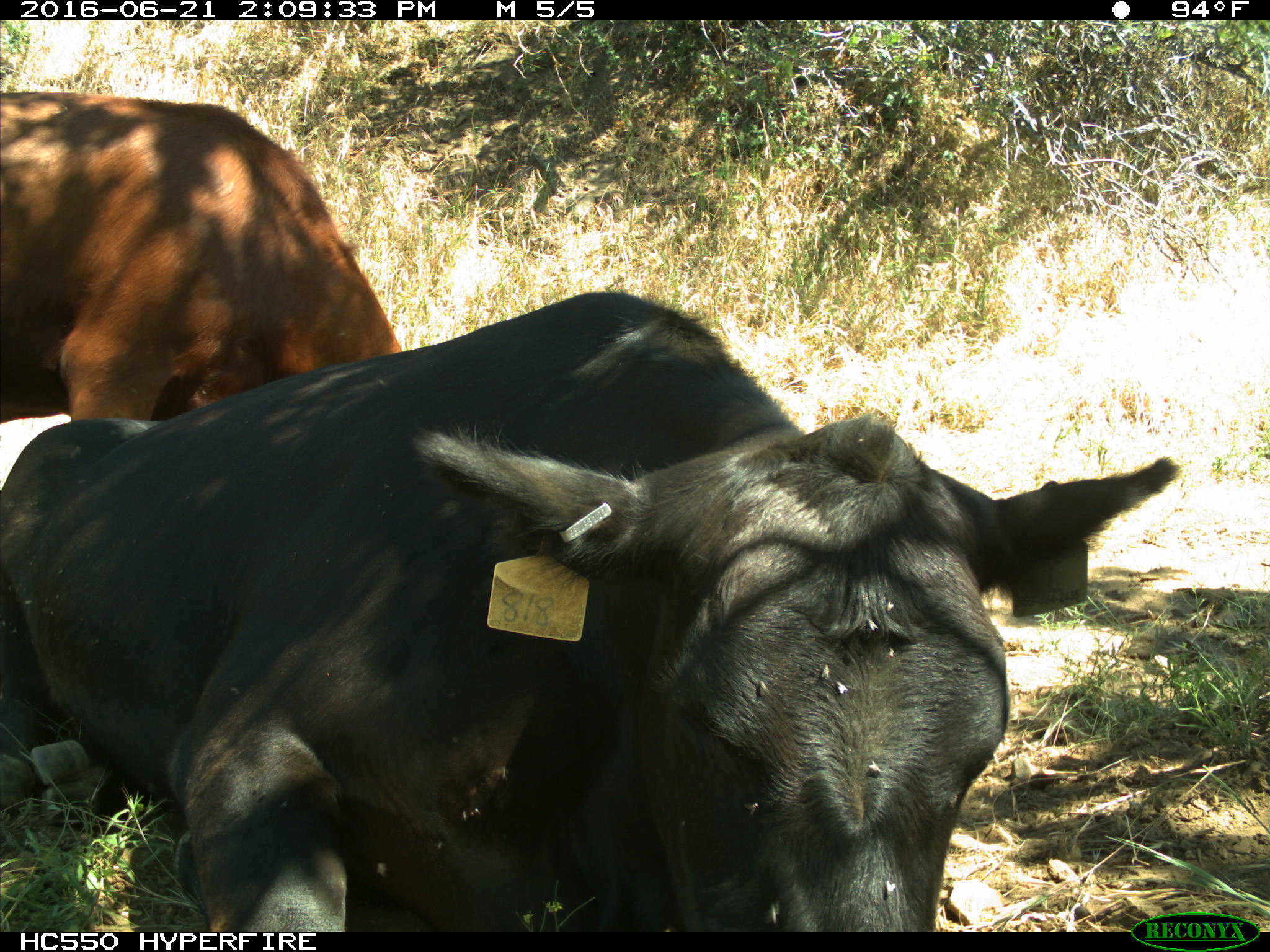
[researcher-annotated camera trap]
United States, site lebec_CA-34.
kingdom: Animalia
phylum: Chordata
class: Mammalia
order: Artiodactyla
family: Bovidae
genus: Bos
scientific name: Bos taurus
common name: domestic cow